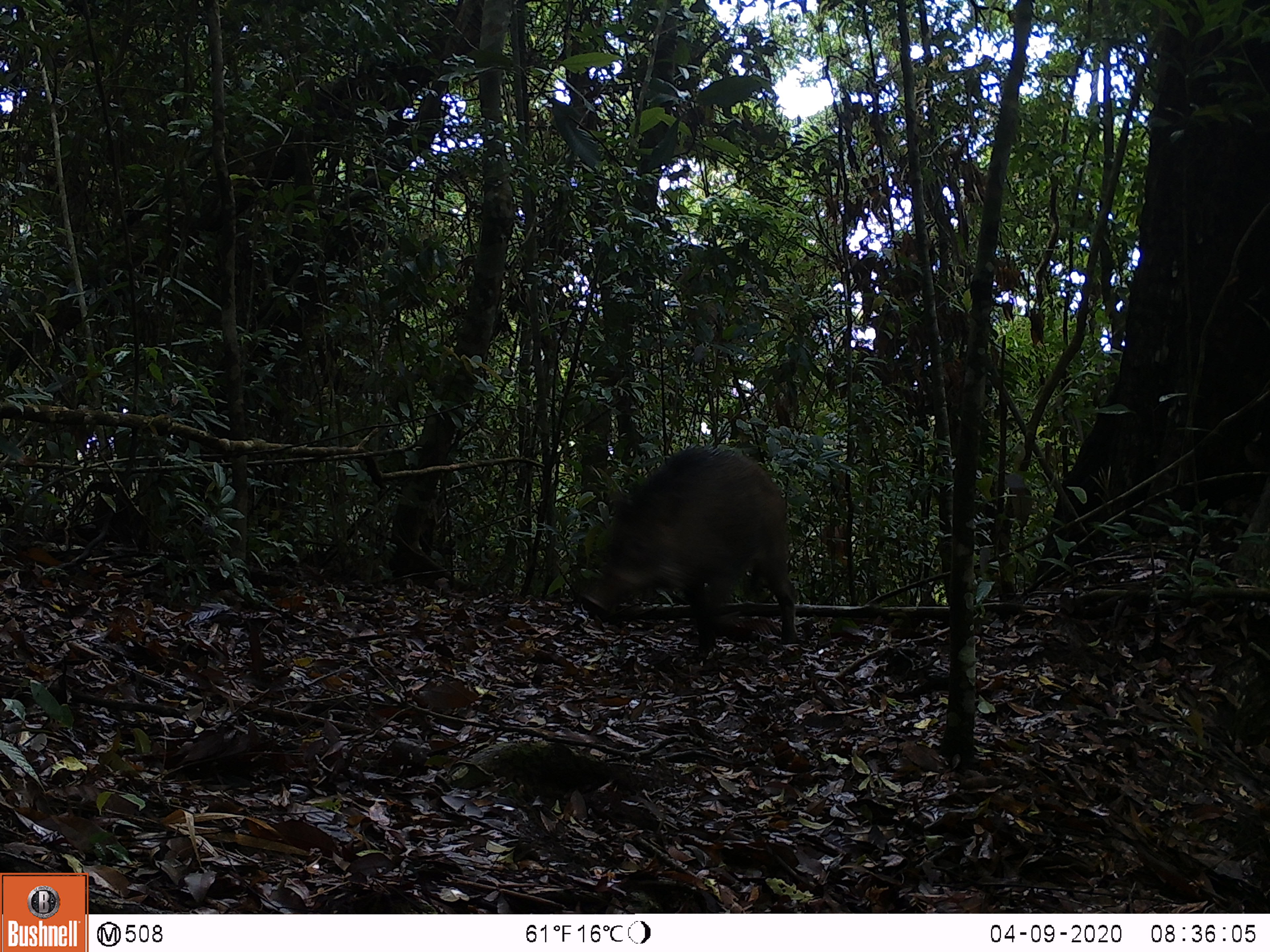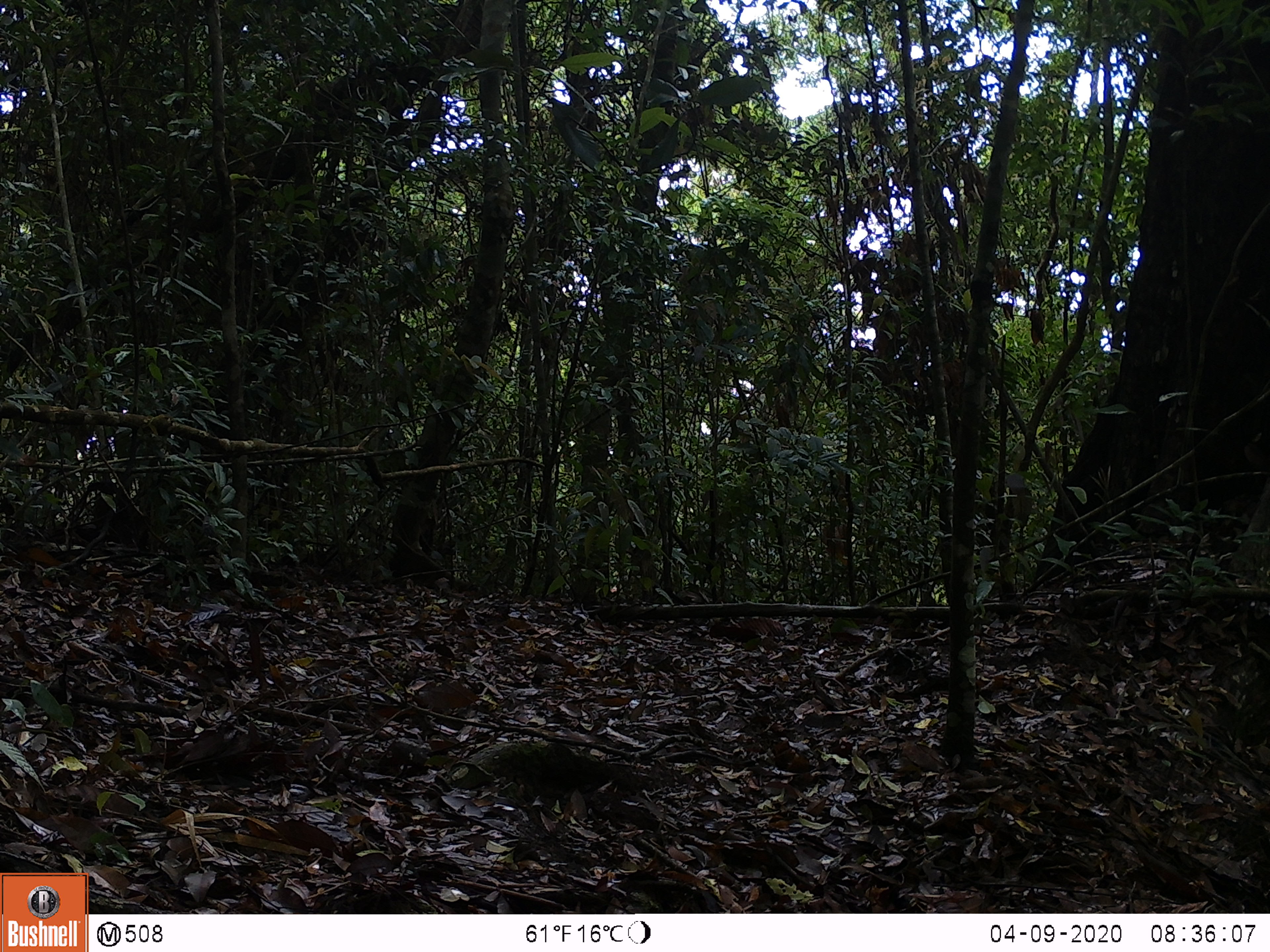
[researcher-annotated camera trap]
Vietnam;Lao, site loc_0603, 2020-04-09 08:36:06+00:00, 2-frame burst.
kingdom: Animalia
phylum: Chordata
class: Mammalia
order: Artiodactyla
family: Suidae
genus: Sus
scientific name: Sus scrofa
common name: eurasian wild pig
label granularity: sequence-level